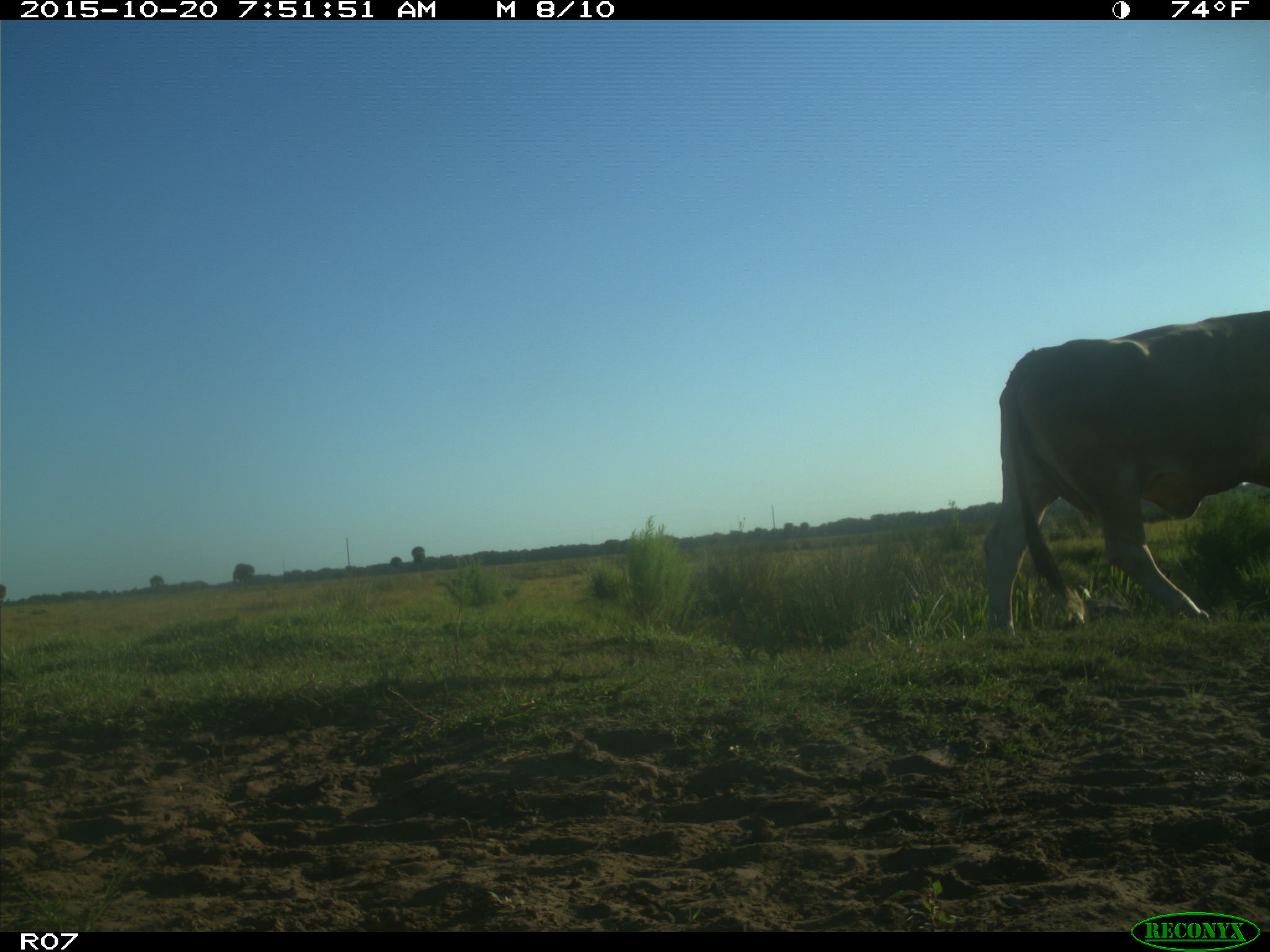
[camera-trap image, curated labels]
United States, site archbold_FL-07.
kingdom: Animalia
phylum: Chordata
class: Mammalia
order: Artiodactyla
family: Bovidae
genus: Bos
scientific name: Bos taurus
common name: domestic cow